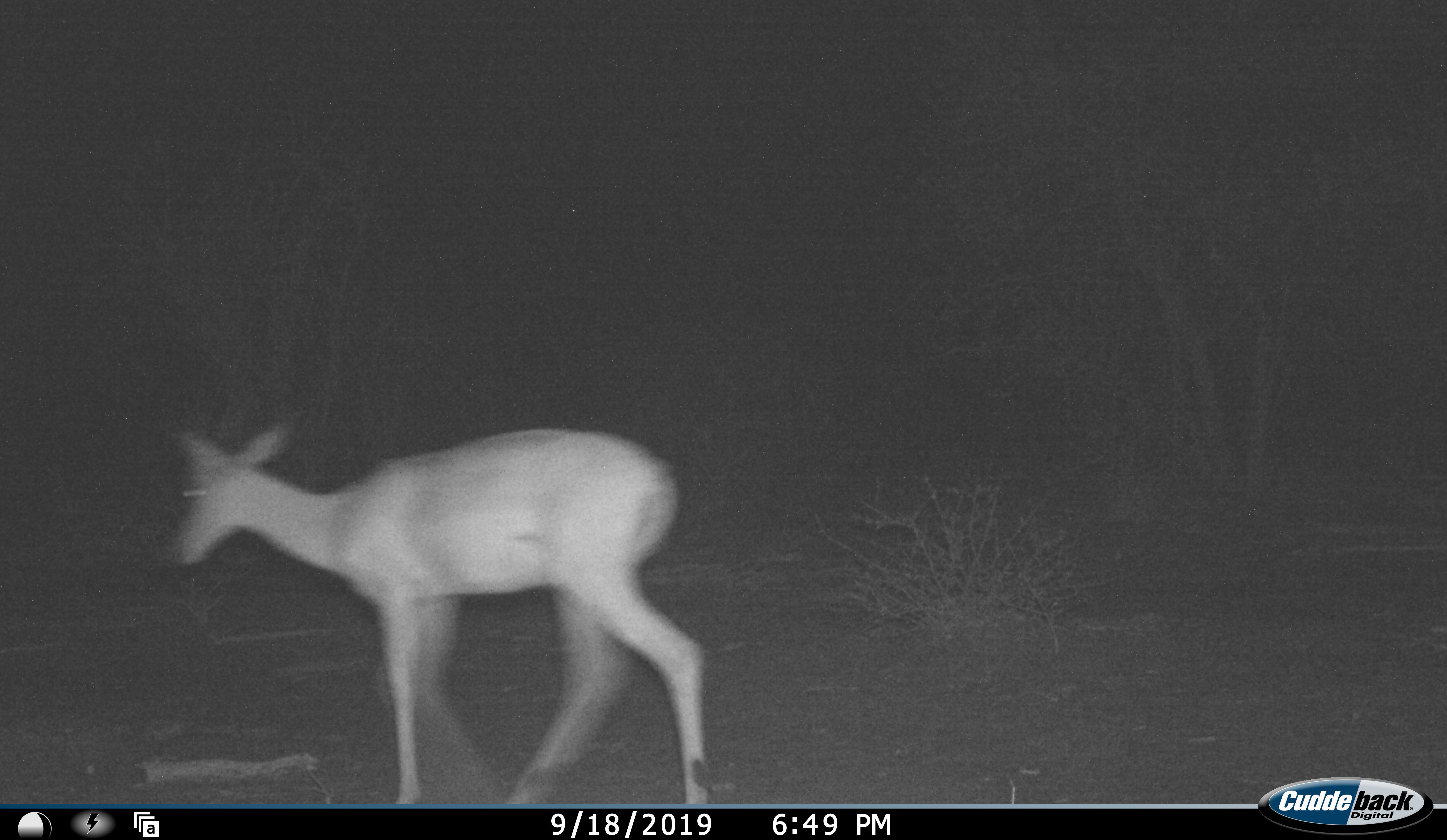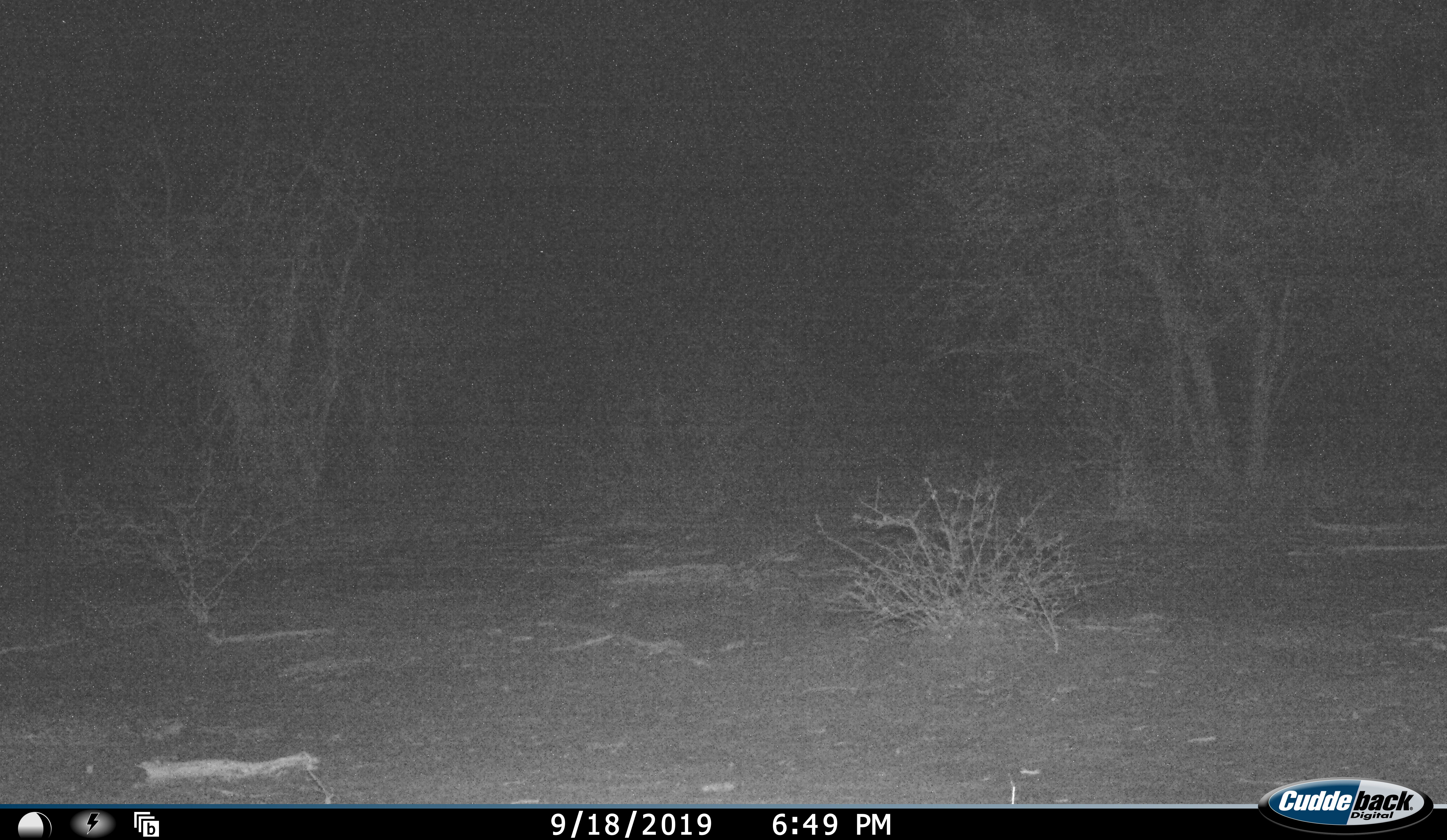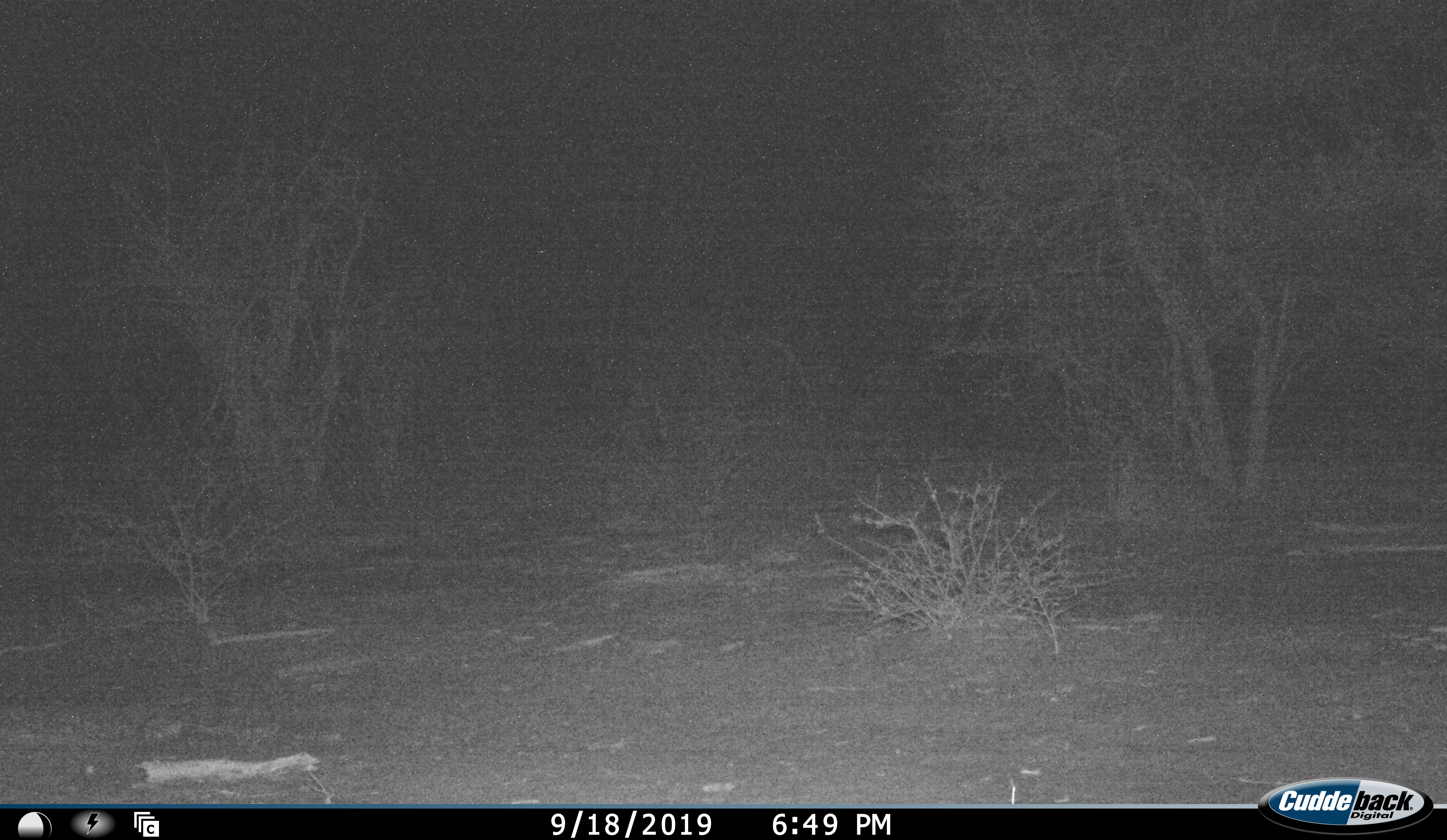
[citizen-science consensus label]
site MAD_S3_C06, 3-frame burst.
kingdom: Animalia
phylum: Chordata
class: Mammalia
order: Artiodactyla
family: Bovidae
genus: Aepyceros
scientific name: Aepyceros melampus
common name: impala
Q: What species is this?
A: Impala (Aepyceros melampus).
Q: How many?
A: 1.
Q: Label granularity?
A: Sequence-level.